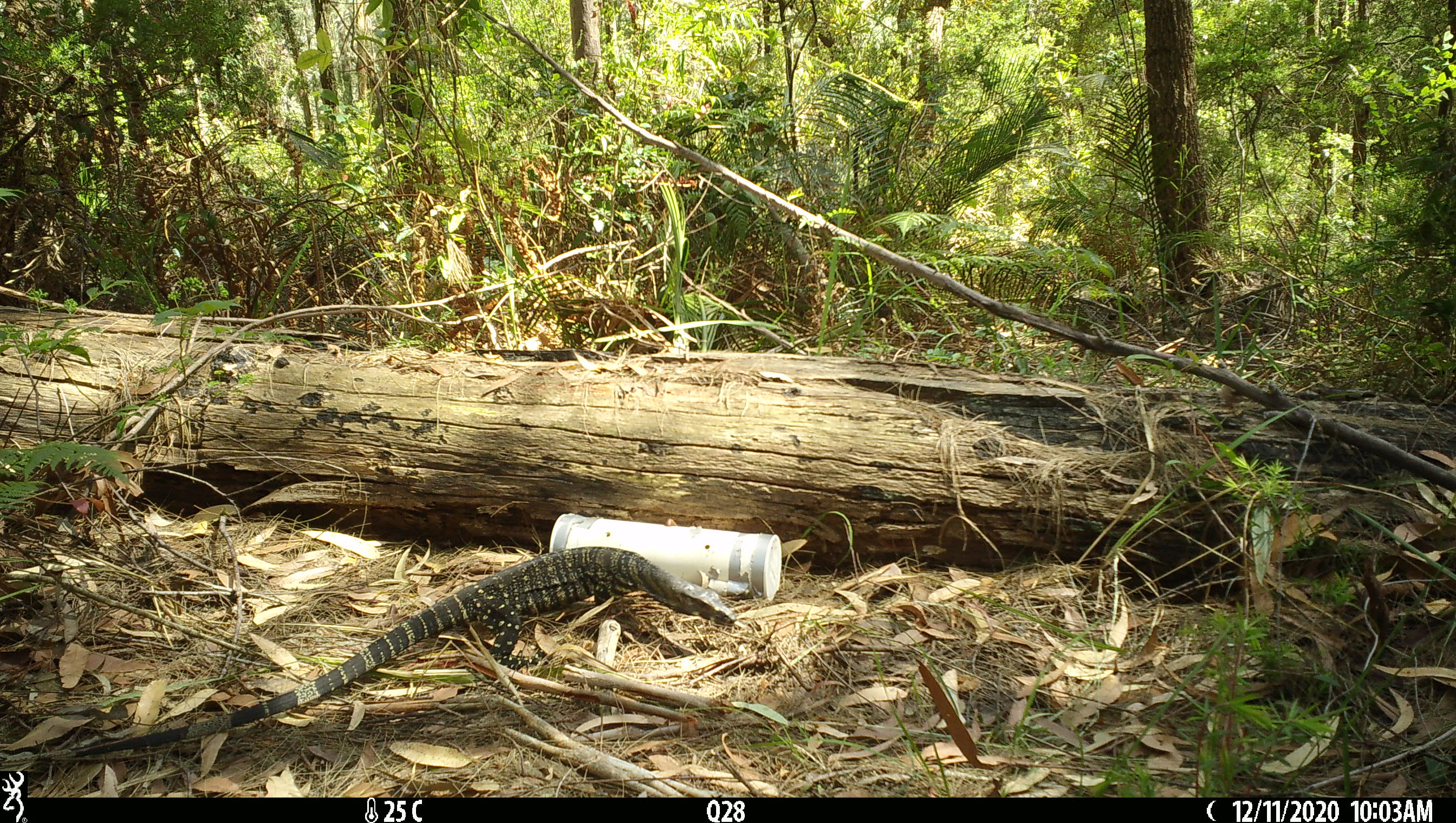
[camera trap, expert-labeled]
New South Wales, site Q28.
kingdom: Animalia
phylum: Chordata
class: Reptilia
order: Squamata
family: Varanidae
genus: Varanus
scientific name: Varanus varius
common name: lace monitor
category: goanna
Goanna (lace monitor) (Varanus varius).